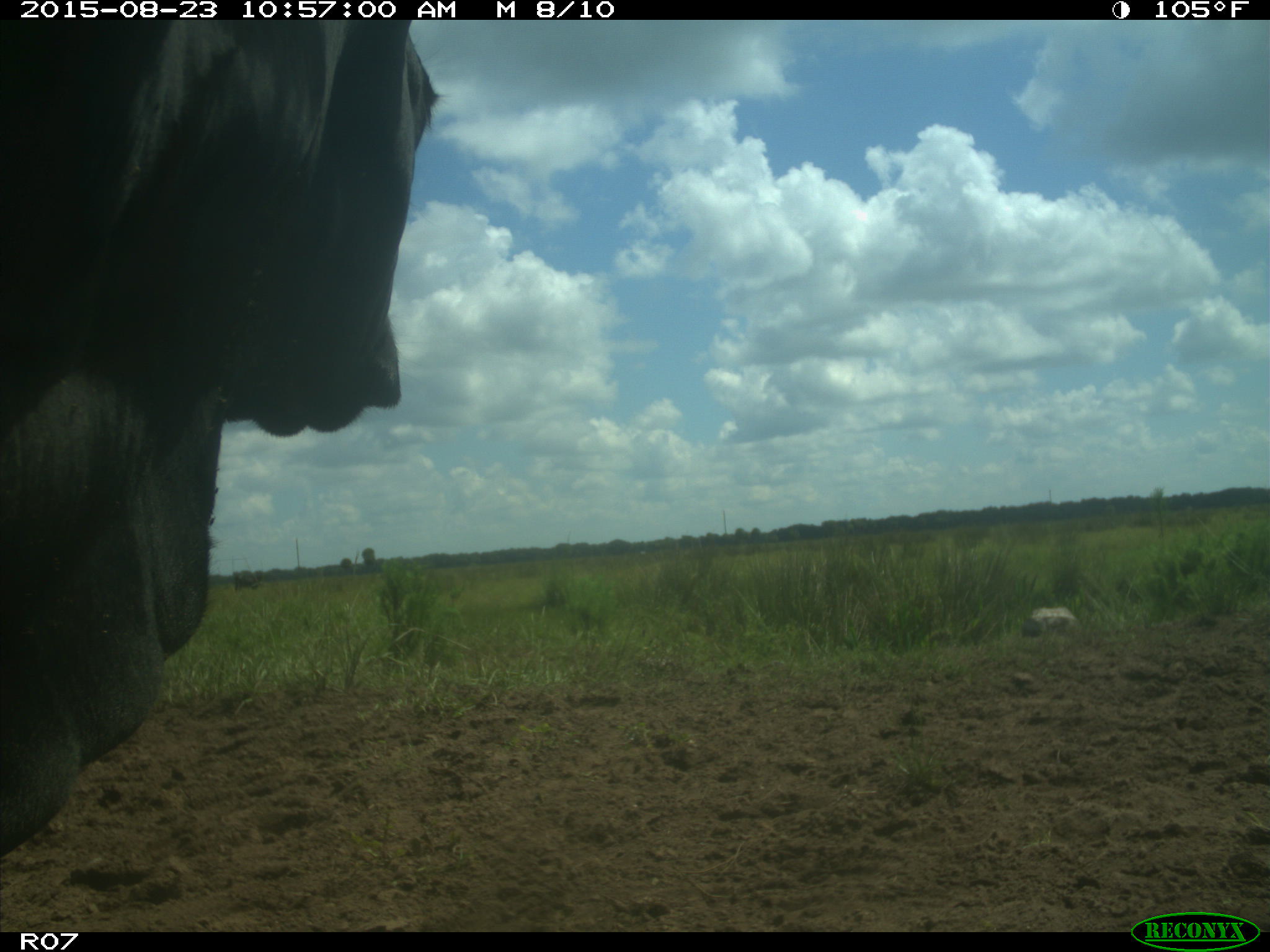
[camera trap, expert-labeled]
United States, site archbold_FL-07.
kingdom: Animalia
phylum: Chordata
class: Mammalia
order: Artiodactyla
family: Bovidae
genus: Bos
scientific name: Bos taurus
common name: domestic cow